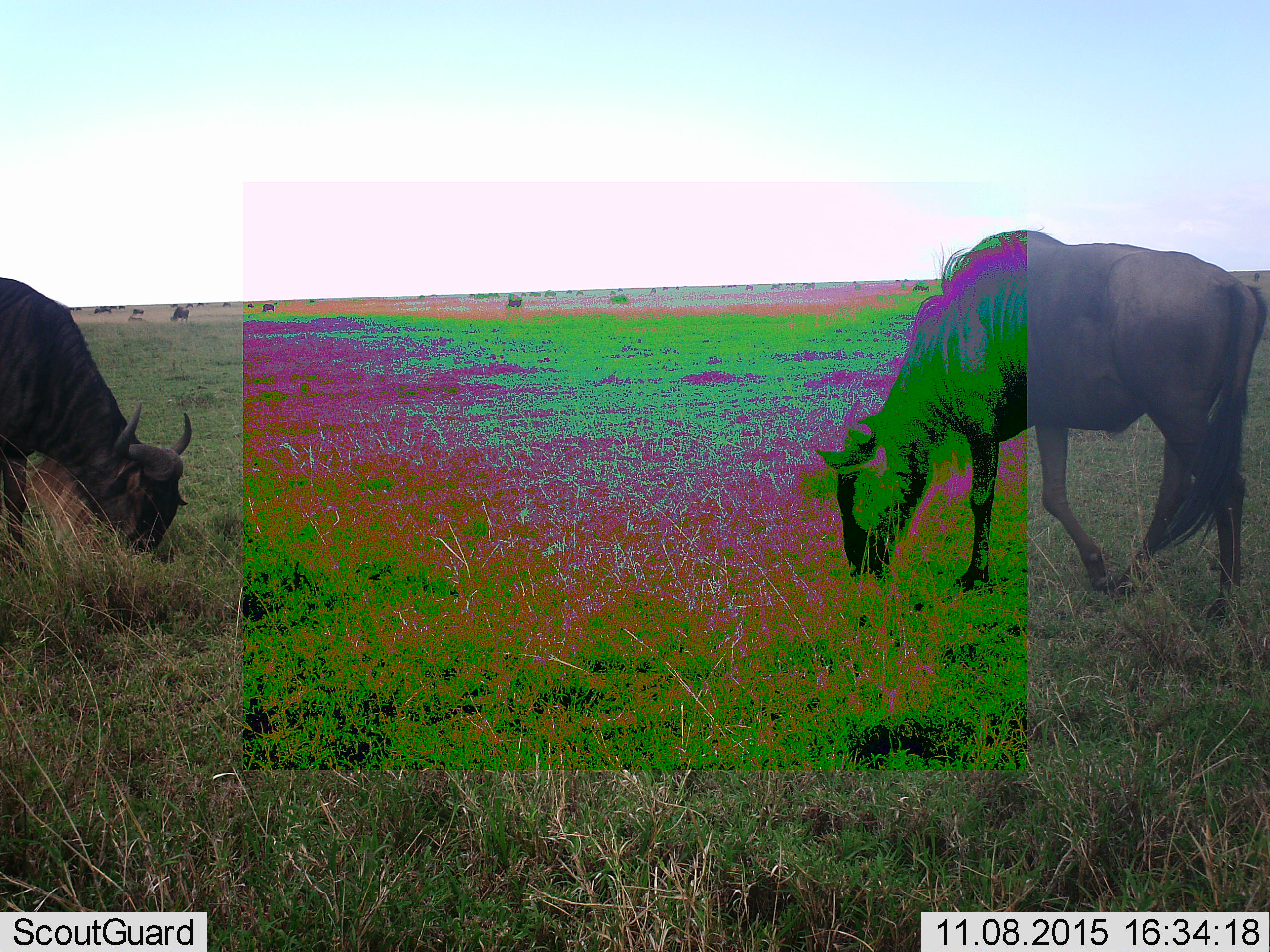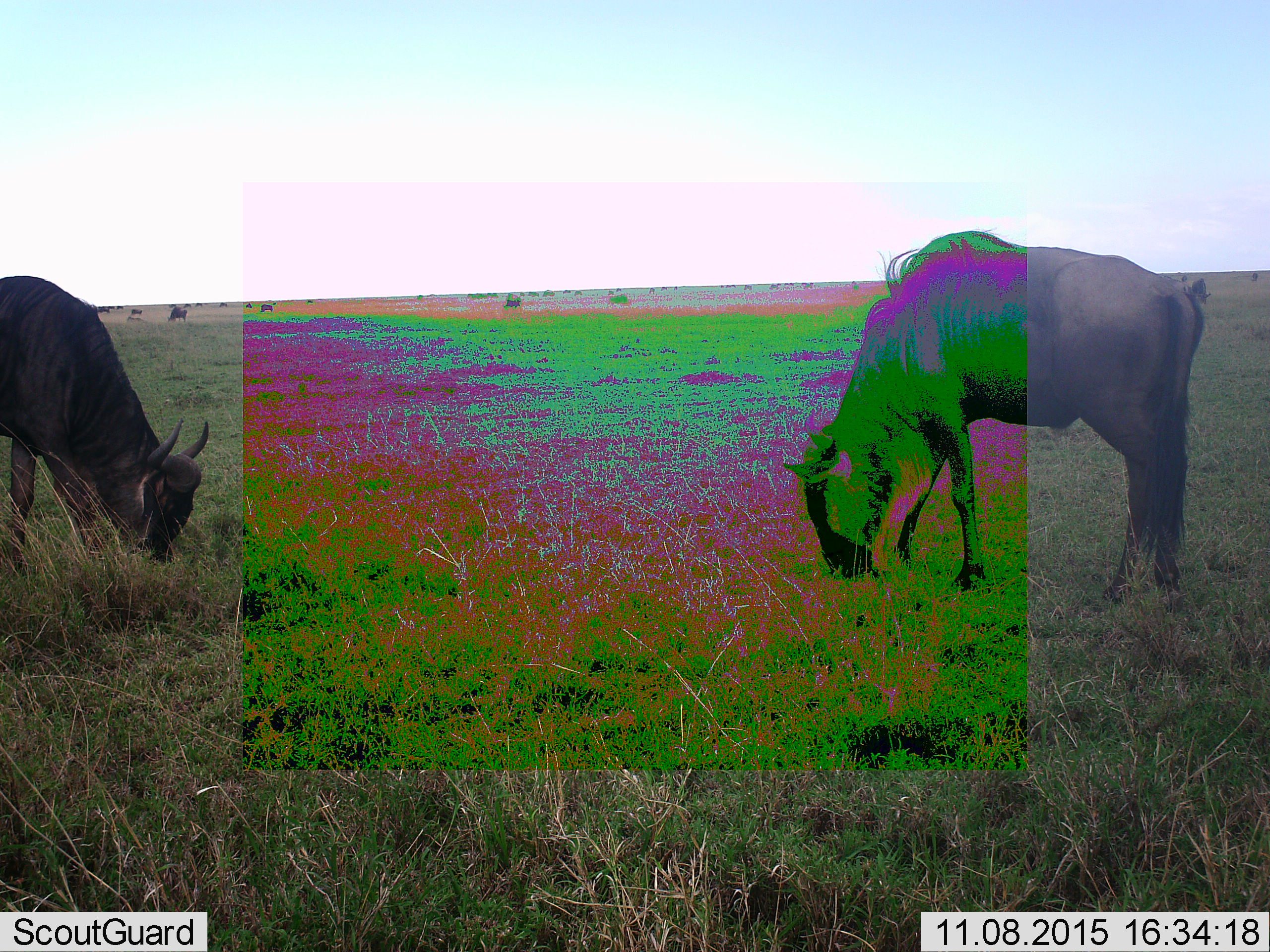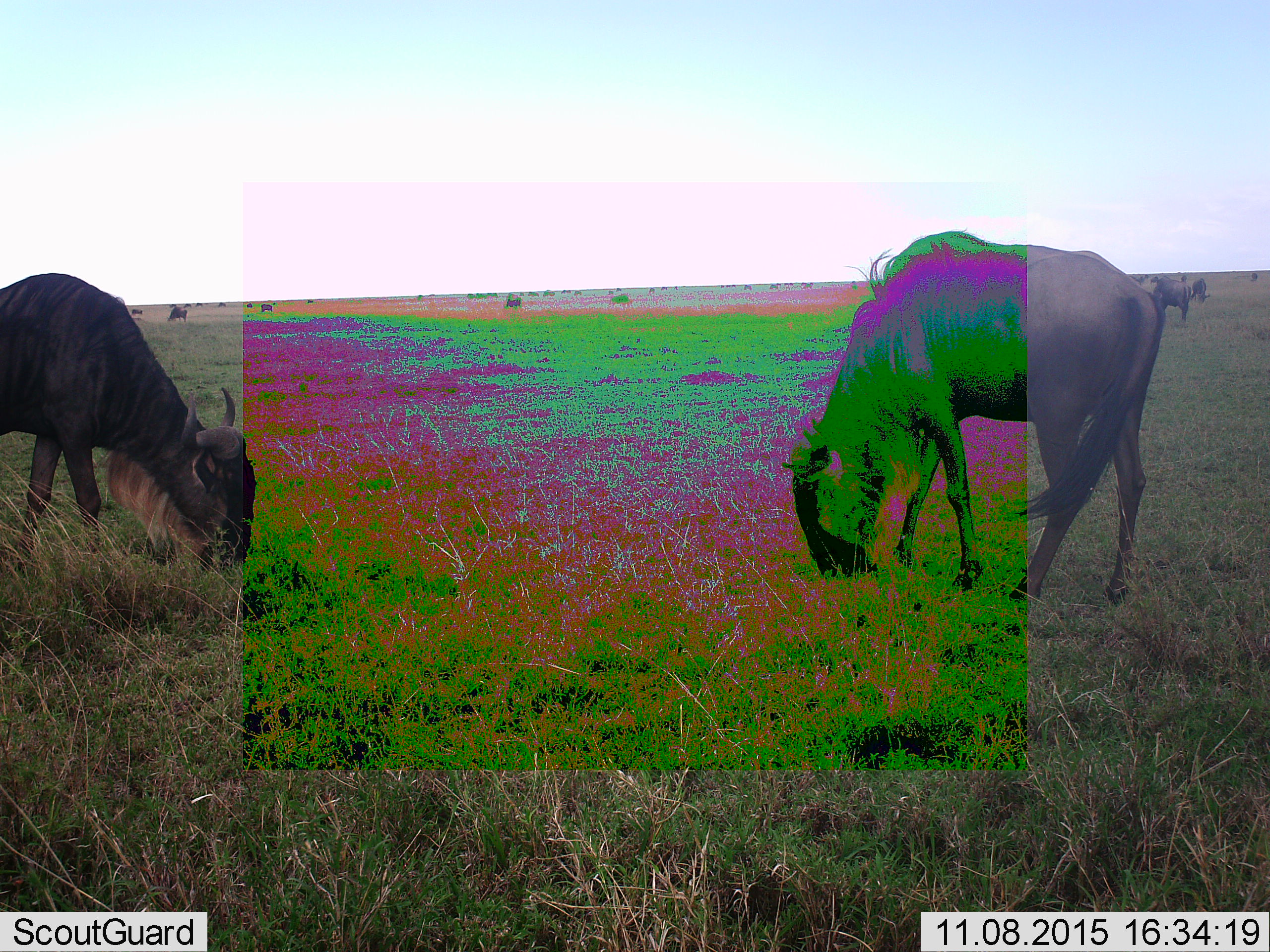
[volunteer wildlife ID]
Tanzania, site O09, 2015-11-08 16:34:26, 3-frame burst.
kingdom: Animalia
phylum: Chordata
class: Mammalia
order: Artiodactyla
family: Bovidae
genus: Connochaetes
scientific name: Connochaetes taurinus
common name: blue wildebeest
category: wildebeest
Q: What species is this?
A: Wildebeest (blue wildebeest) (Connochaetes taurinus).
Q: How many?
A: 2.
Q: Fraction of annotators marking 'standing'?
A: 44%.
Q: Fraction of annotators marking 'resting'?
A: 11%.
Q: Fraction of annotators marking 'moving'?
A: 22%.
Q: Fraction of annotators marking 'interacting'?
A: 0%.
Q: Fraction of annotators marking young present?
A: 0%.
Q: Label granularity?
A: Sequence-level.